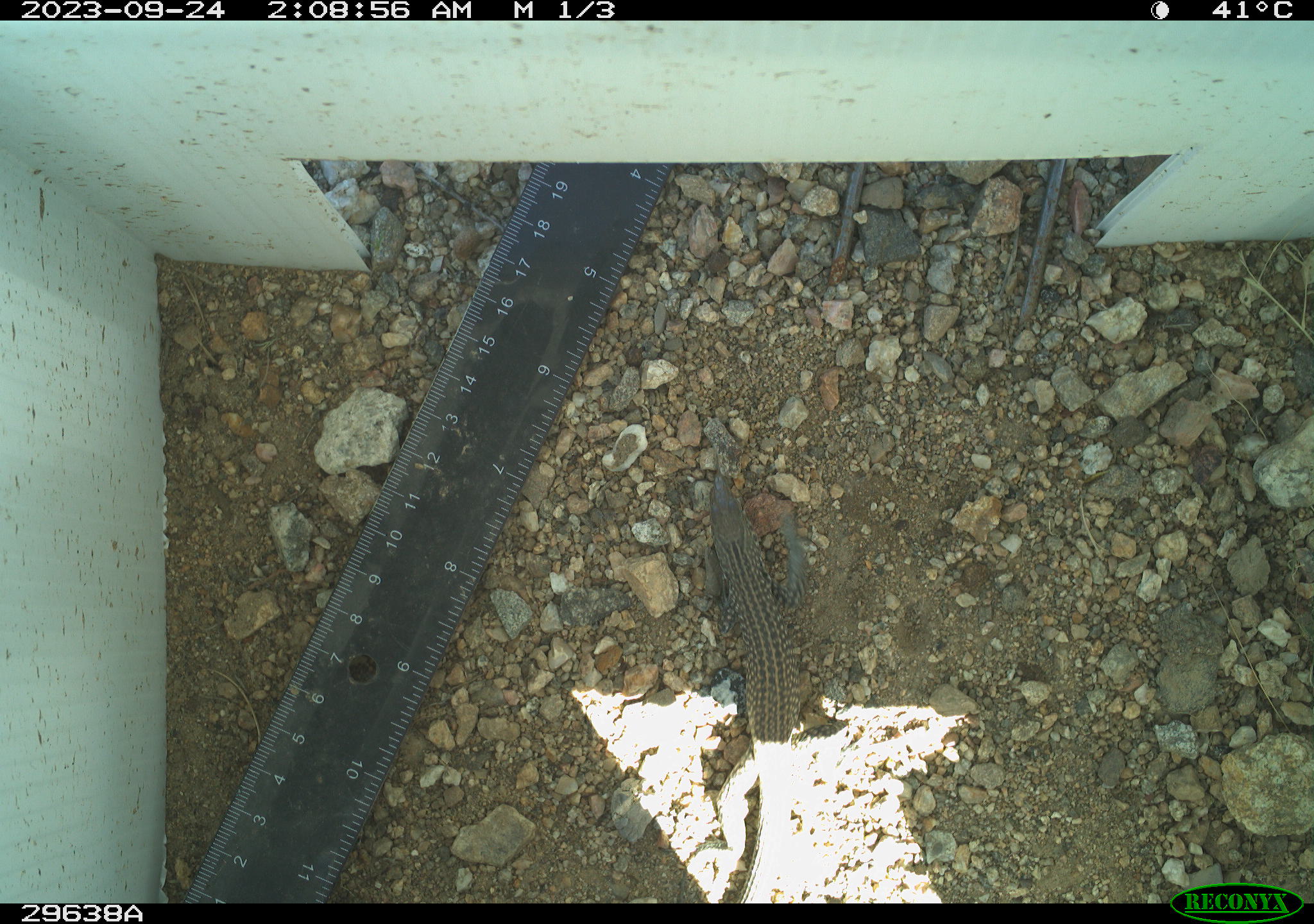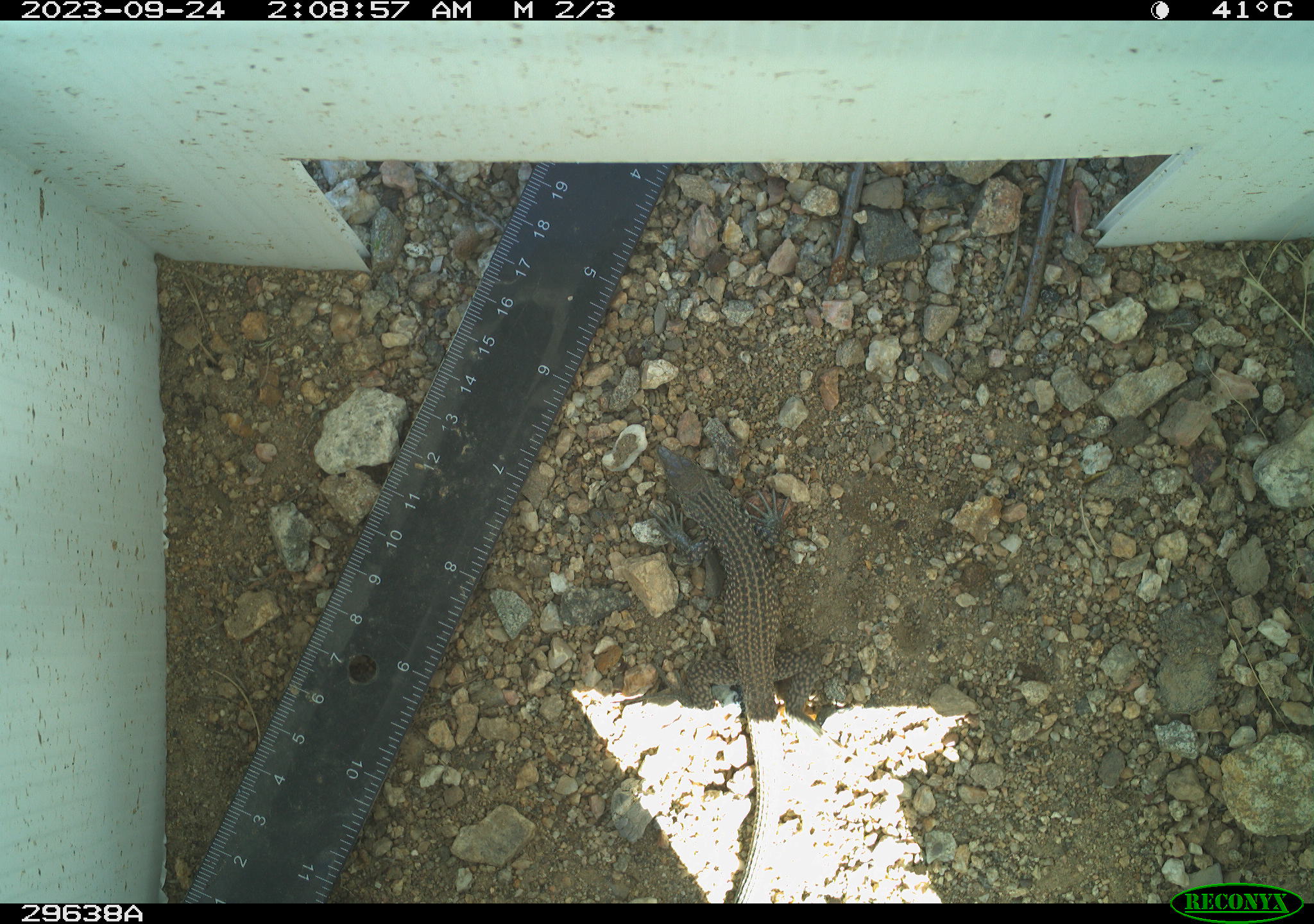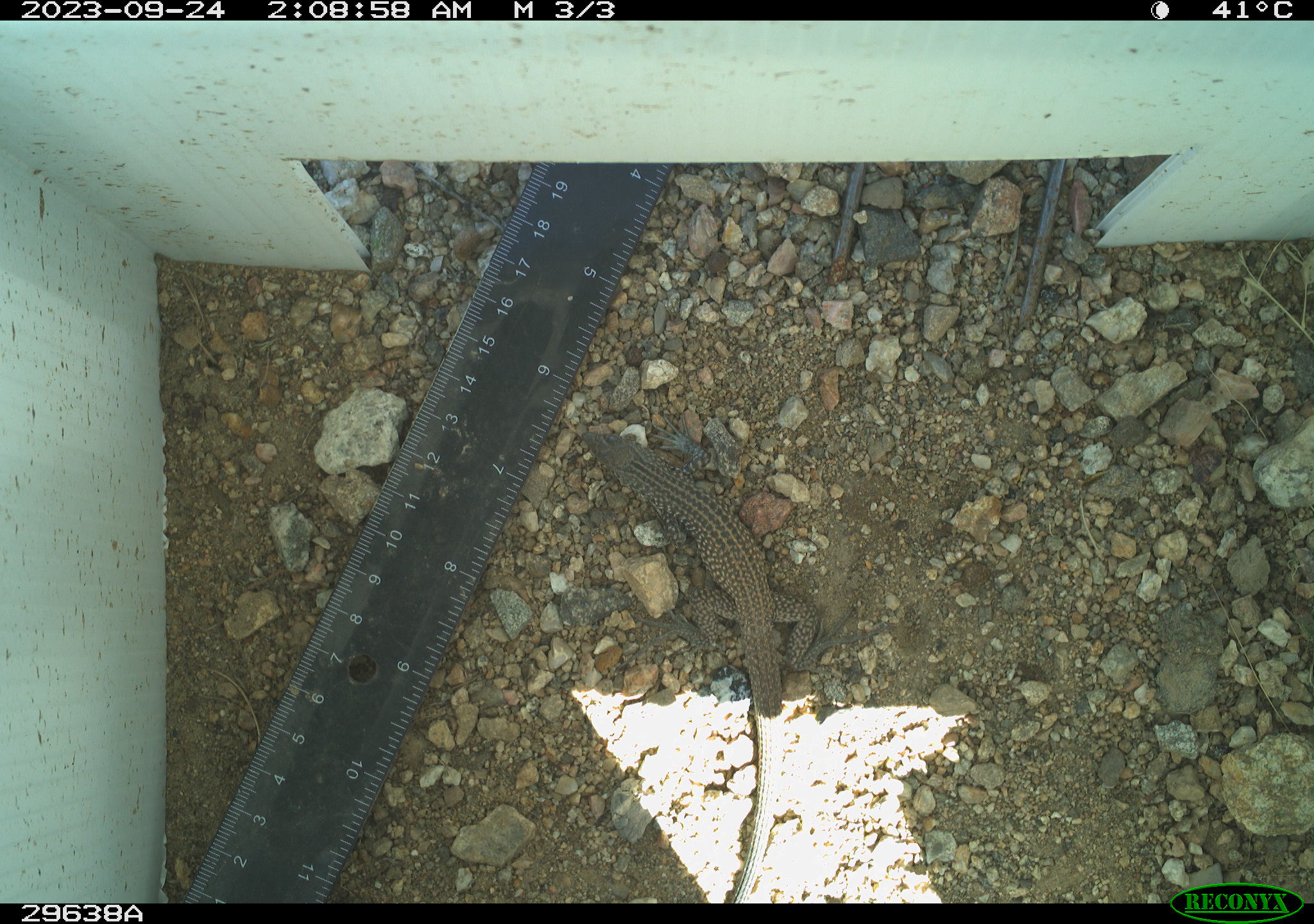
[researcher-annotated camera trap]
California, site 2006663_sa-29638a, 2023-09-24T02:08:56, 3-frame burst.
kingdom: Animalia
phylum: Chordata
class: Reptilia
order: Squamata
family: Teiidae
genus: Aspidoscelis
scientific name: Aspidoscelis tigris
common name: western whiptail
Western whiptail (Aspidoscelis tigris).